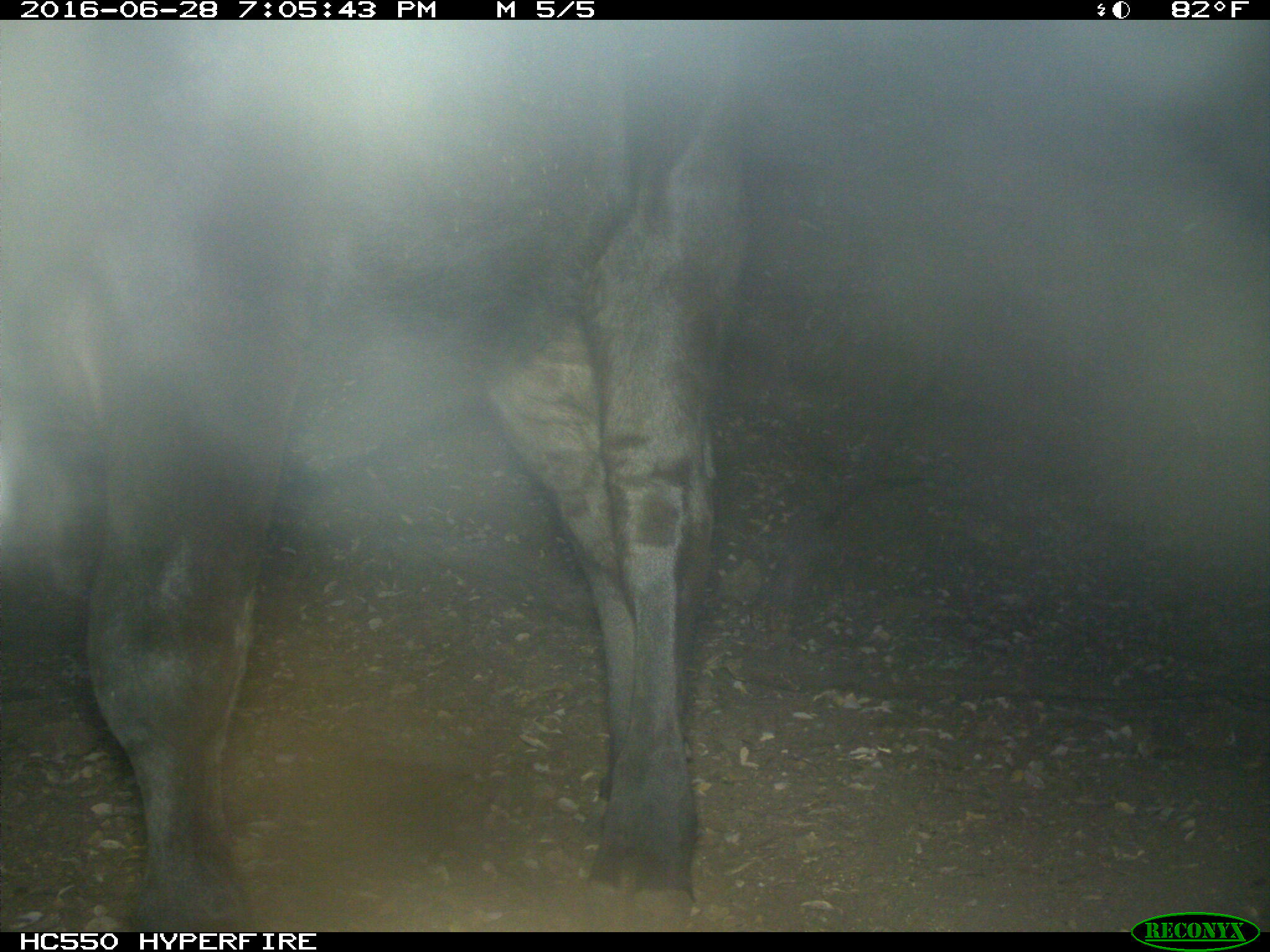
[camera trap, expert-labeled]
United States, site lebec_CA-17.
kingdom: Animalia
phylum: Chordata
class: Mammalia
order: Artiodactyla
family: Bovidae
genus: Bos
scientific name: Bos taurus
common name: domestic cow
Bos taurus (domestic cow).